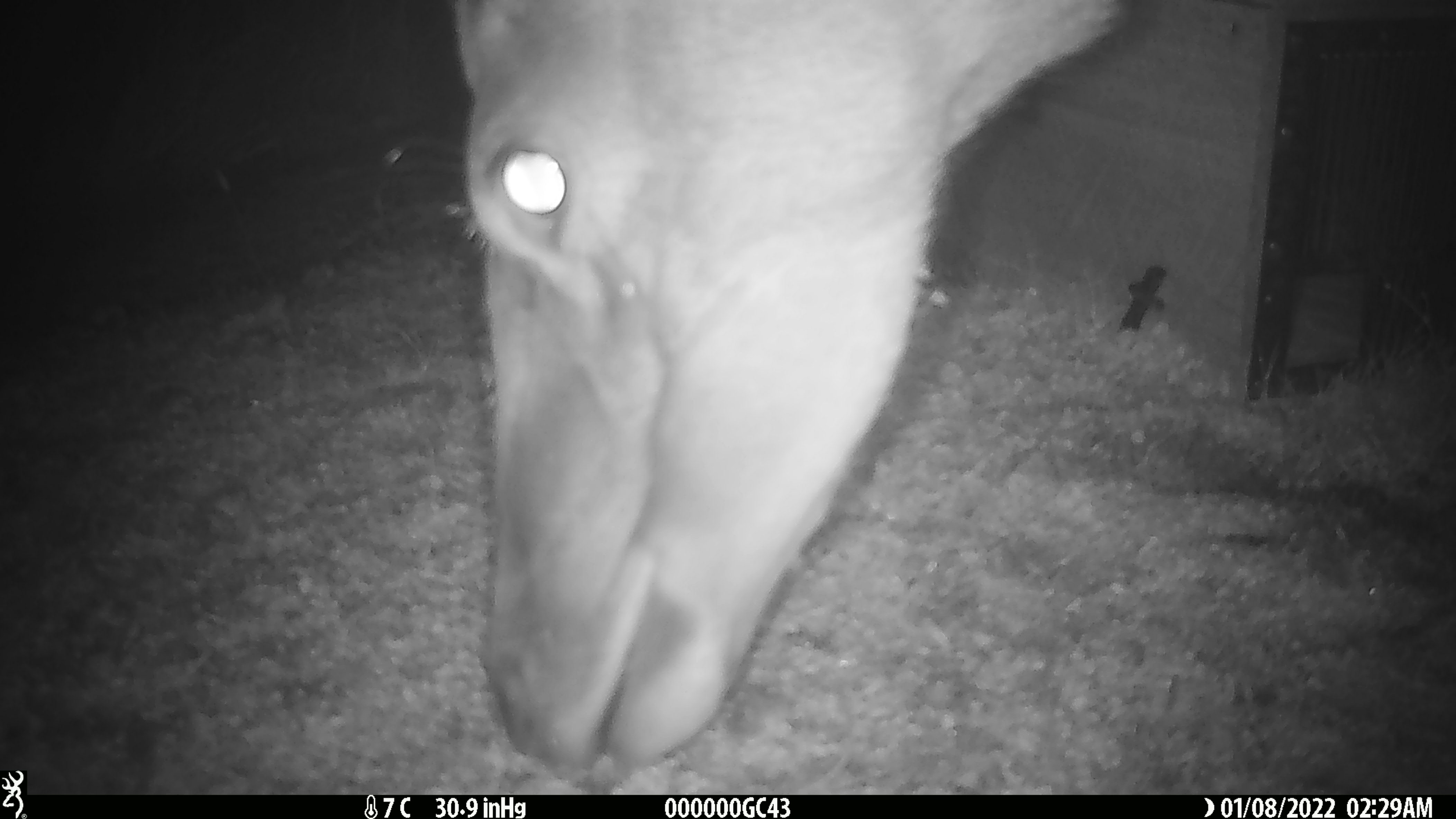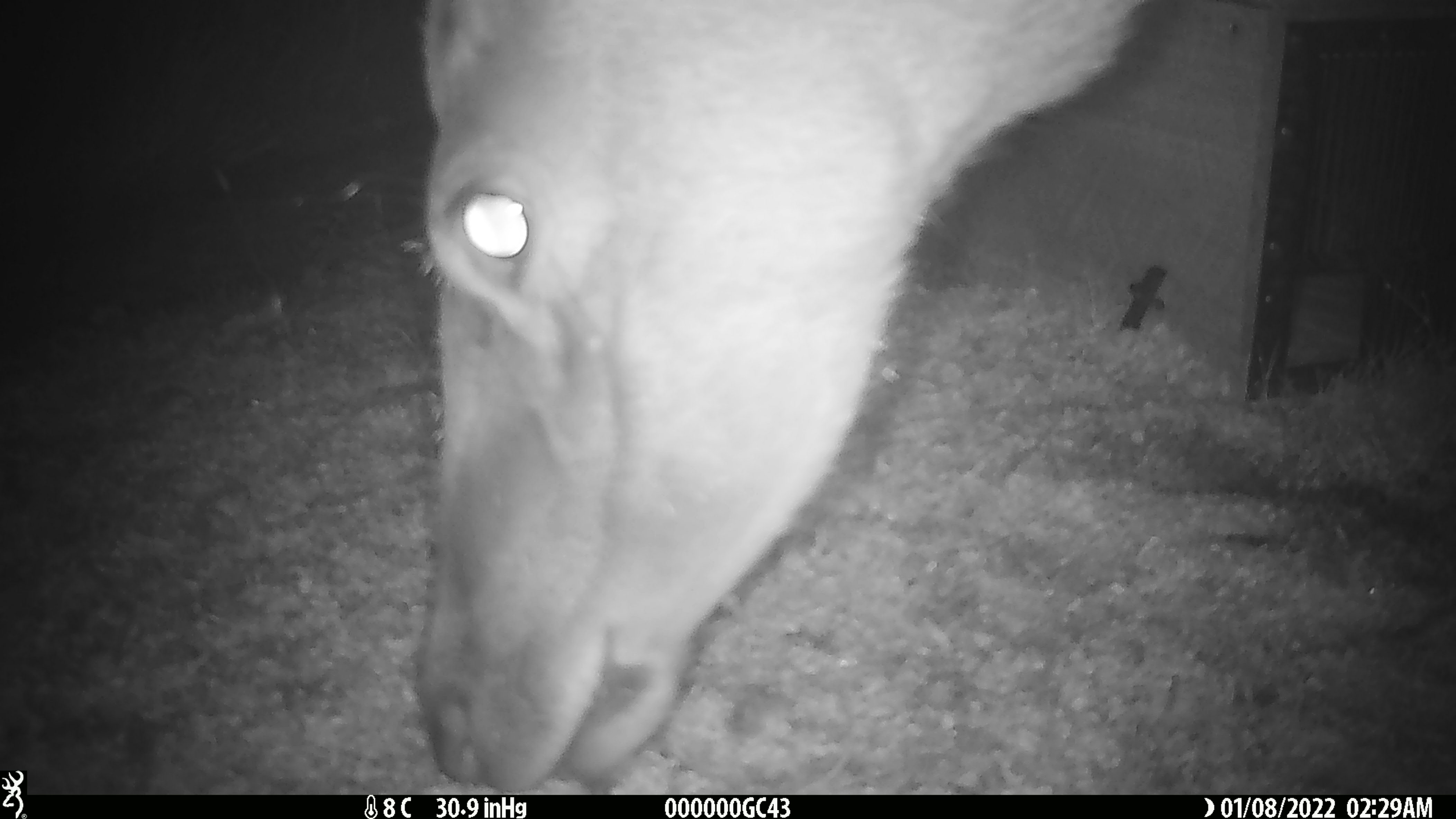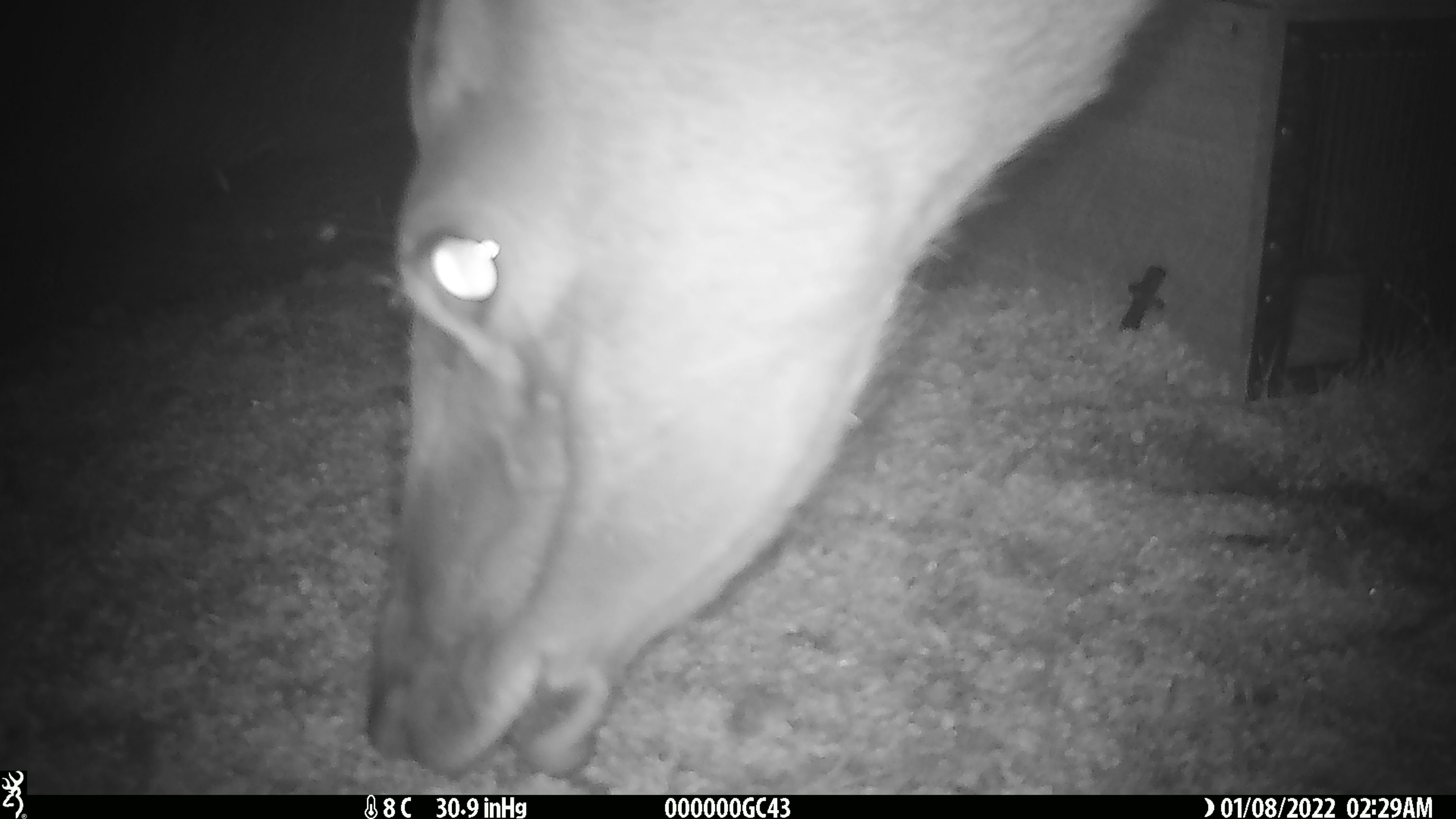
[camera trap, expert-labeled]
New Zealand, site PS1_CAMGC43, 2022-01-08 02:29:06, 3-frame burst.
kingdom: Animalia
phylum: Chordata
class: Mammalia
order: Artiodactyla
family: Cervidae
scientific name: Cervidae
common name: deer